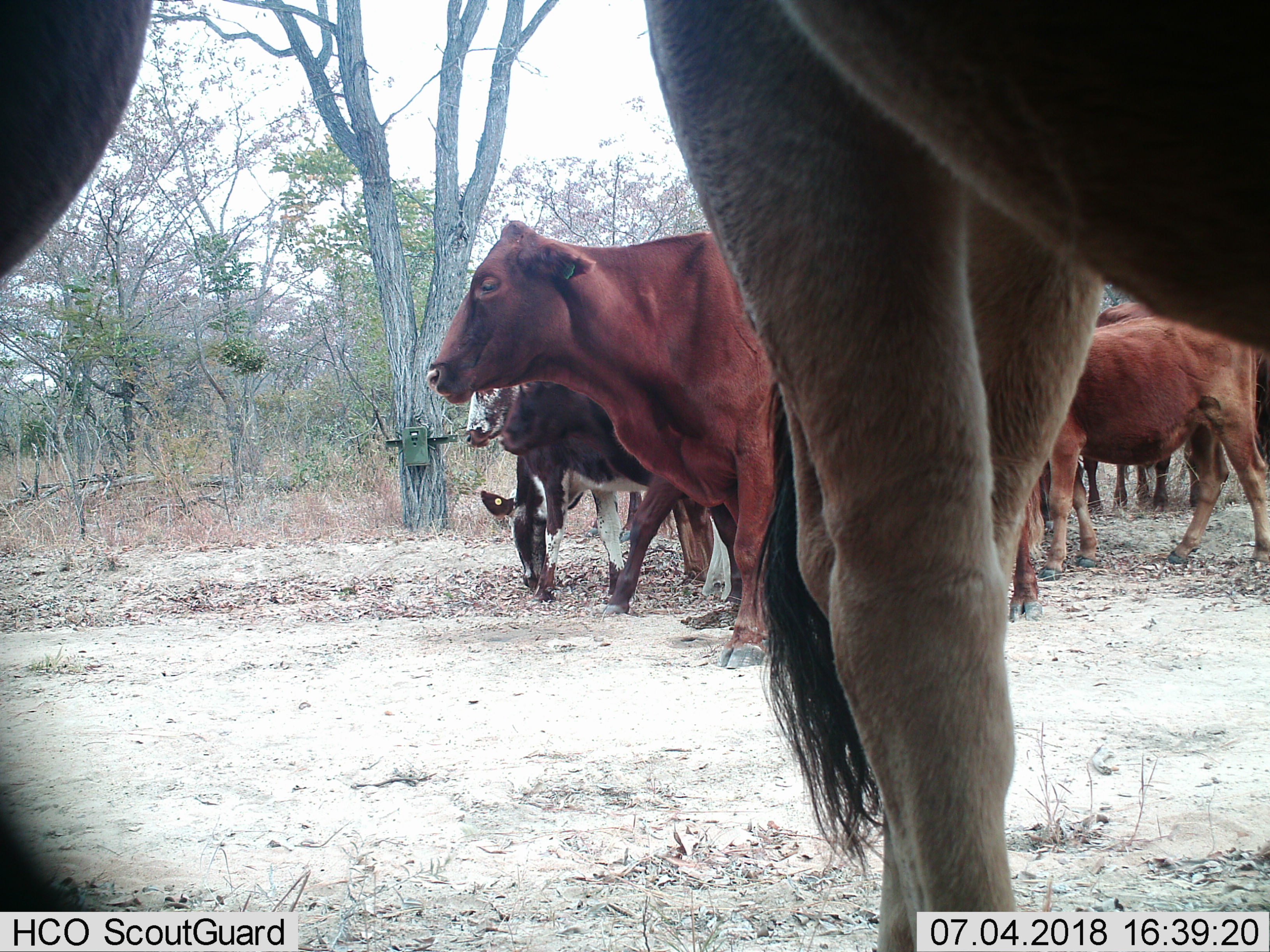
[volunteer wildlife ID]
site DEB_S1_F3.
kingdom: Animalia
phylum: Chordata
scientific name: Vertebrata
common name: domestic animal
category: domesticanimal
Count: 10.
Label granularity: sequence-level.